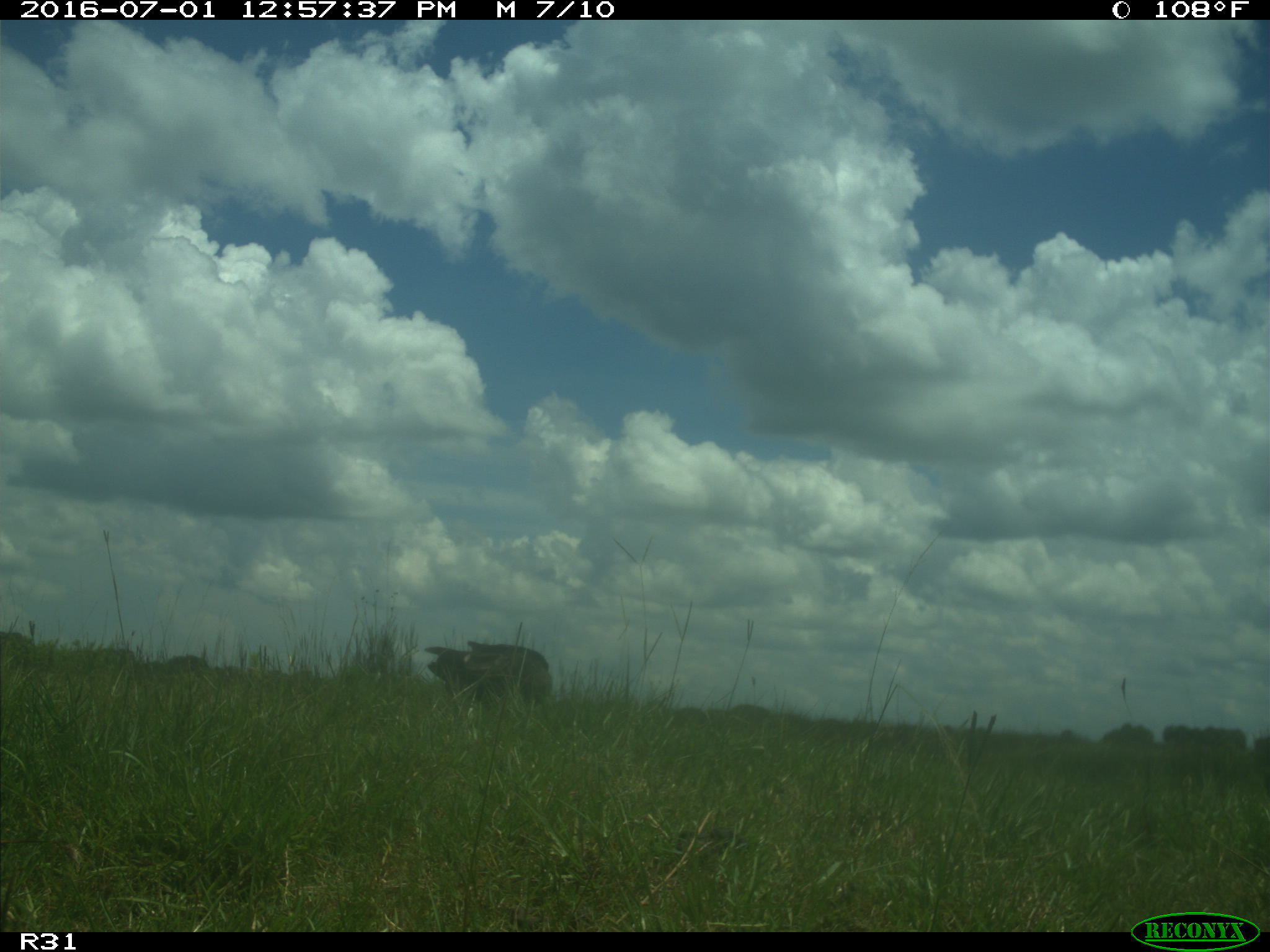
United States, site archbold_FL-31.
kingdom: Animalia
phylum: Chordata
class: Aves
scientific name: Aves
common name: birds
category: unidentified bird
Unidentified bird (birds) (Aves).